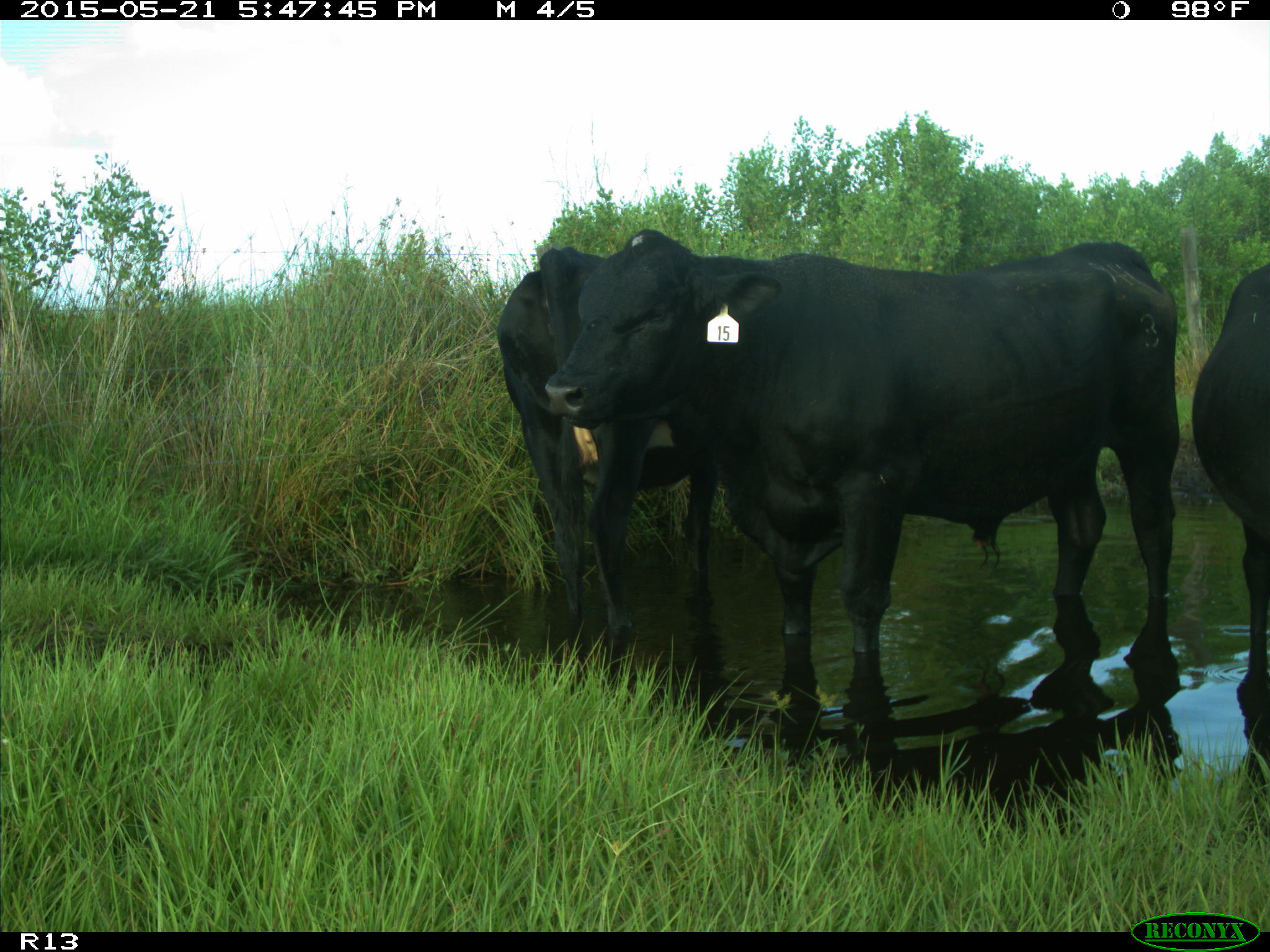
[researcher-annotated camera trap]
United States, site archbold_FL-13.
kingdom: Animalia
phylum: Chordata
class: Mammalia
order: Artiodactyla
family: Bovidae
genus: Bos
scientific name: Bos taurus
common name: domestic cow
Bos taurus (domestic cow).